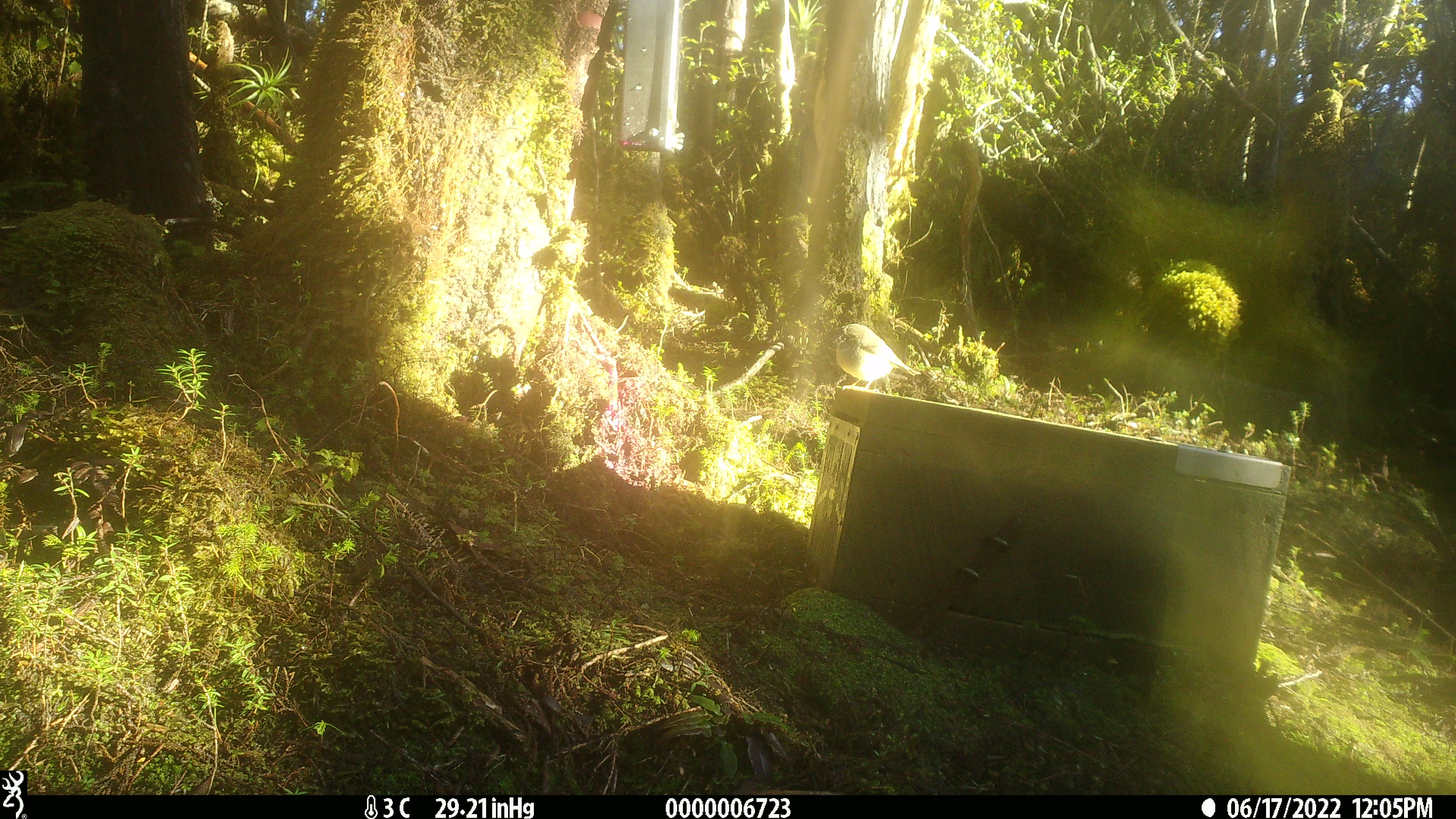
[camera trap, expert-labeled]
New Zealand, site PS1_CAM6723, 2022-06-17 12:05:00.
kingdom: Animalia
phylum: Chordata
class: Aves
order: Passeriformes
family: Petroicidae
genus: Petroica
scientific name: Petroica macrocephala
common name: tomtit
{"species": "tomtit (Petroica macrocephala)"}